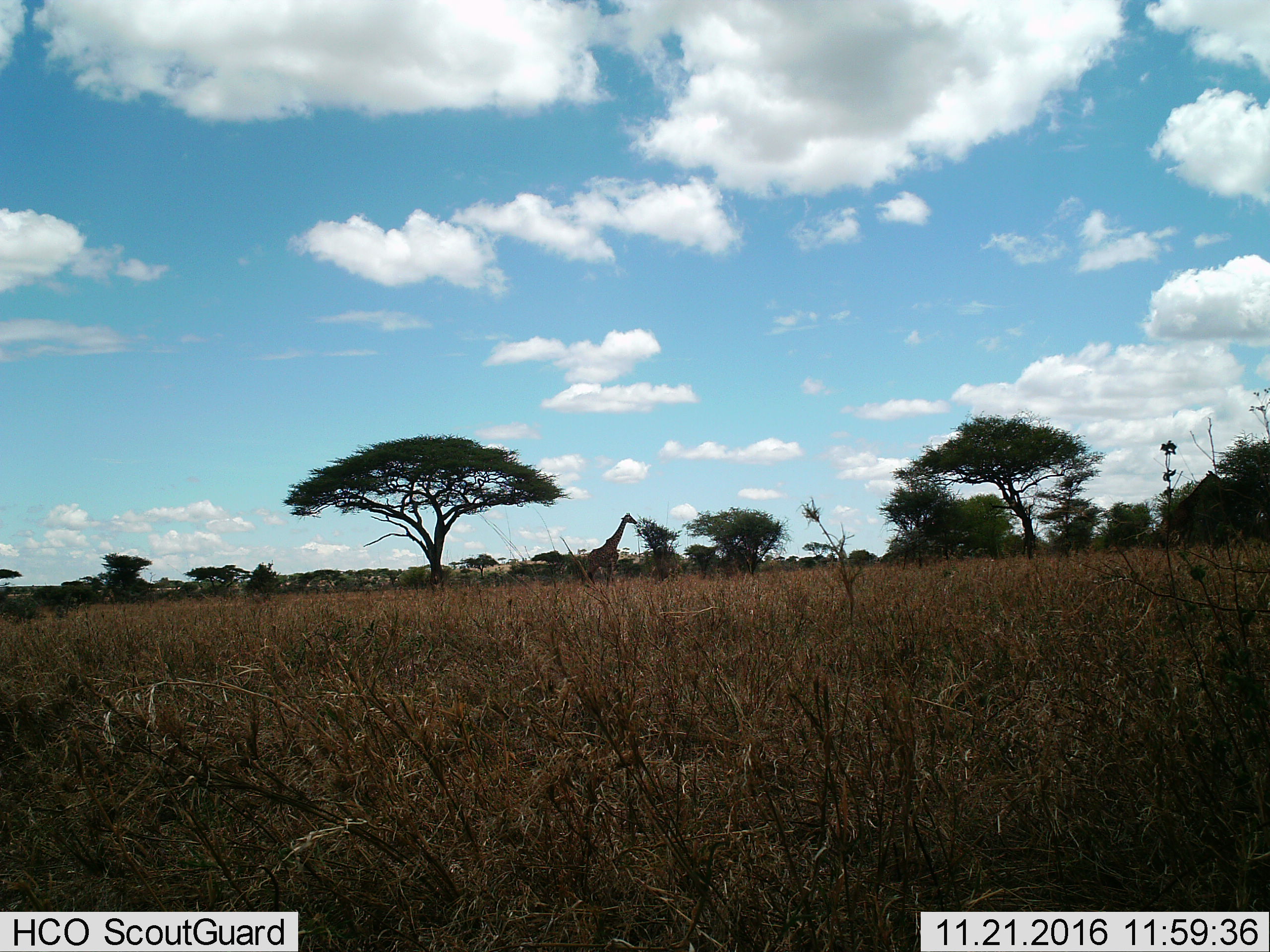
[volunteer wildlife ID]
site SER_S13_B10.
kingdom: Animalia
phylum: Chordata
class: Mammalia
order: Artiodactyla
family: Giraffidae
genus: Giraffa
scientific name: Giraffa camelopardalis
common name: giraffe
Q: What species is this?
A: Giraffe (Giraffa camelopardalis).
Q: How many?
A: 1.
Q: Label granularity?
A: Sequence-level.